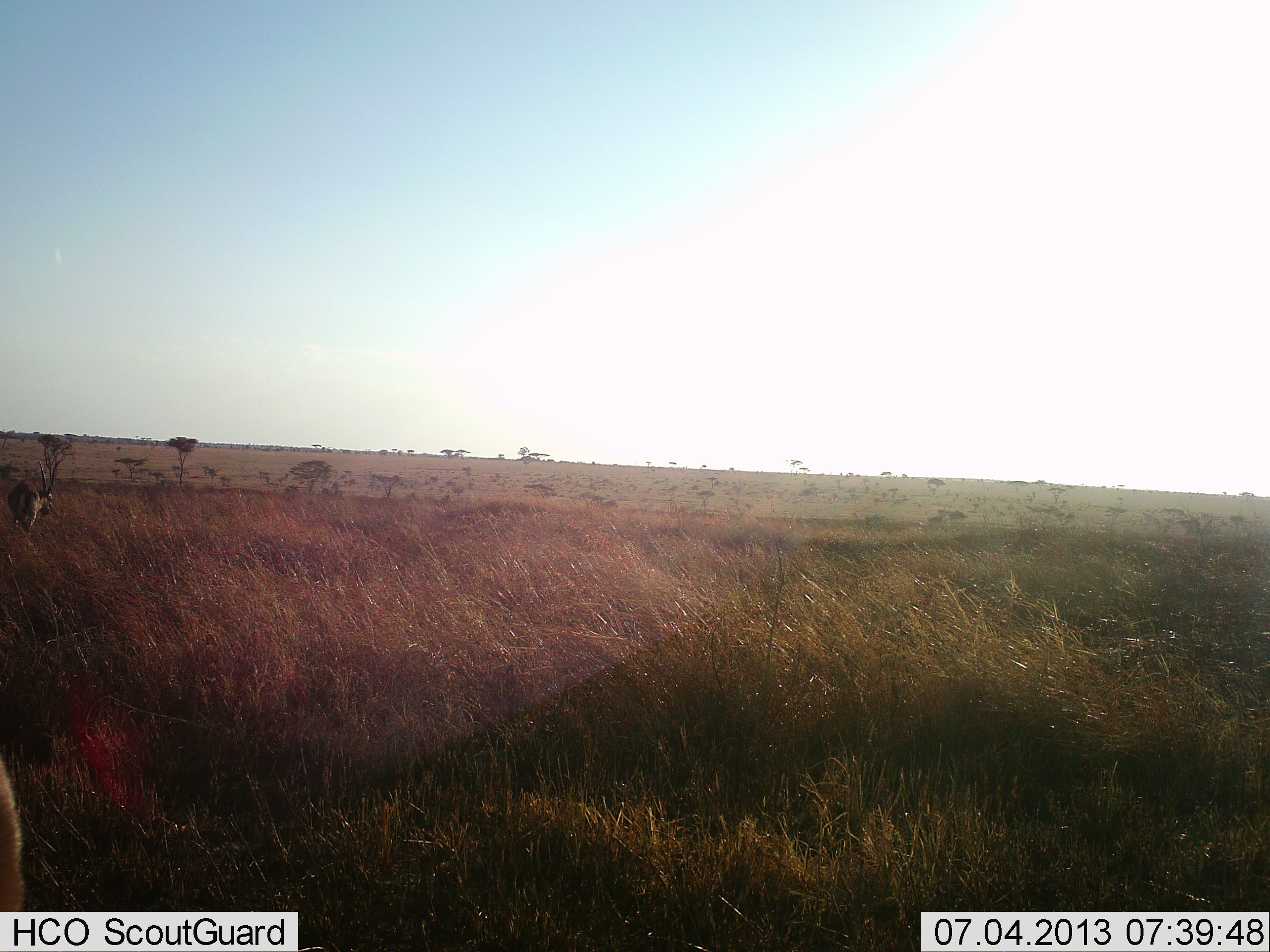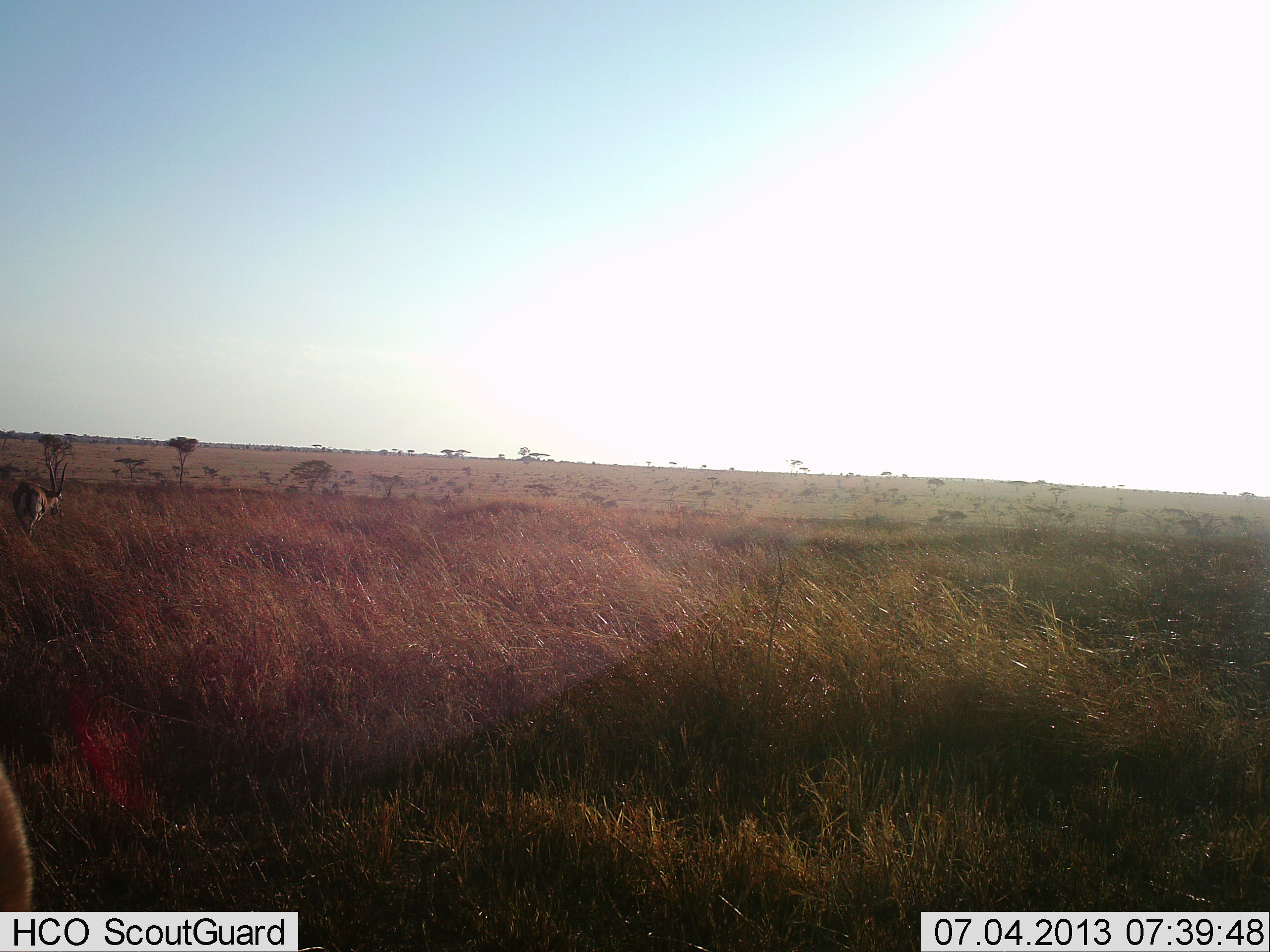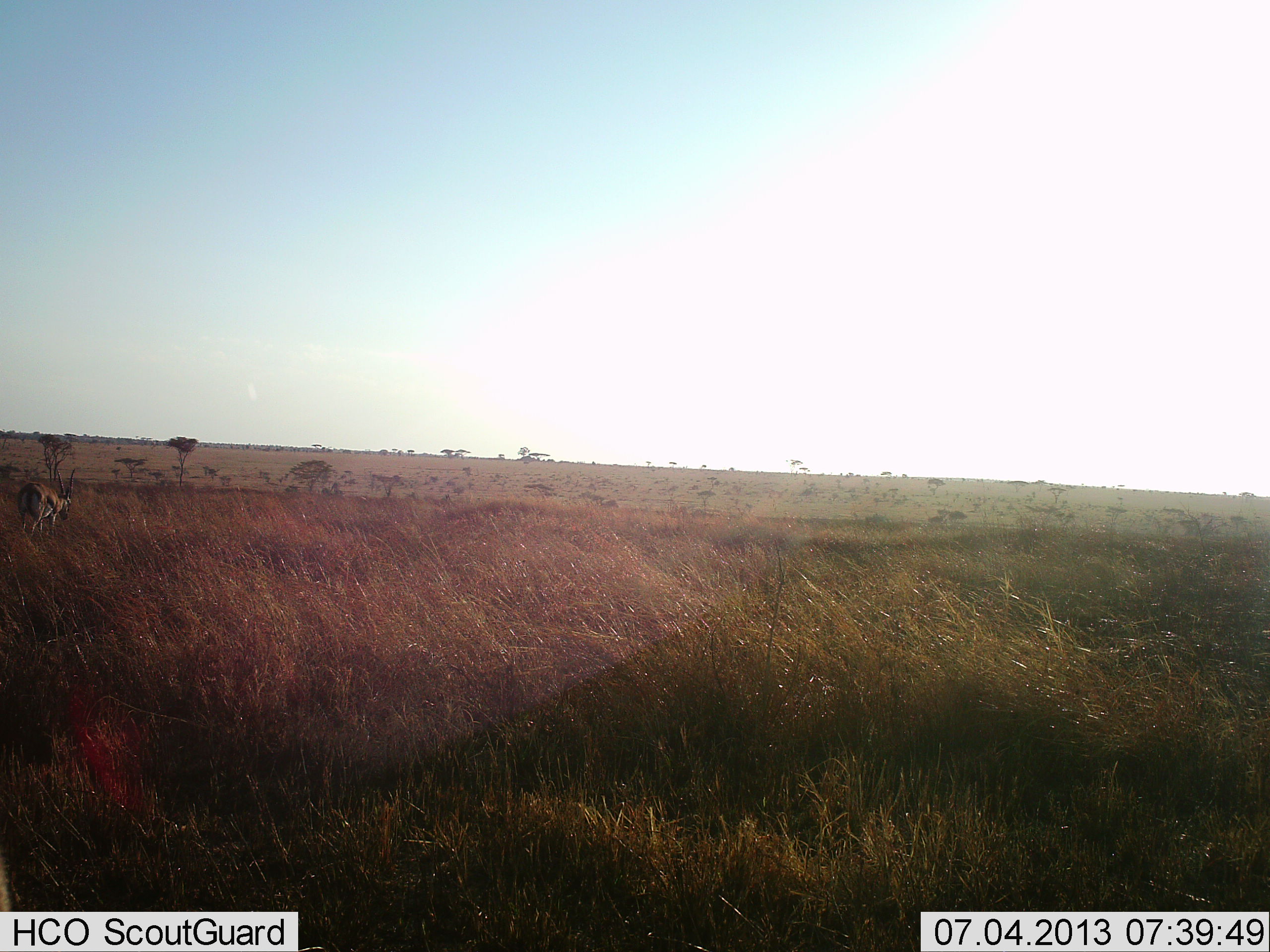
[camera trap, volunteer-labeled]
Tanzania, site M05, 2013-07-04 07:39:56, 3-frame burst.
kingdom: Animalia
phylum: Chordata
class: Mammalia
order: Artiodactyla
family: Bovidae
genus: Eudorcas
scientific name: Eudorcas thomsonii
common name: thomson's gazelle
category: gazellethomsons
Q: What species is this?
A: Gazellethomsons (thomson's gazelle) (Eudorcas thomsonii).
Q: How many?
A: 2.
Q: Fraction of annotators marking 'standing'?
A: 25%.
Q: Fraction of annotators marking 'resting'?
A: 0%.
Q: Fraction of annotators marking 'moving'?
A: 75%.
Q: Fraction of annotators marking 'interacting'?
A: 0%.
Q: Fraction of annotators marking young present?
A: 0%.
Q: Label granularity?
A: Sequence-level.